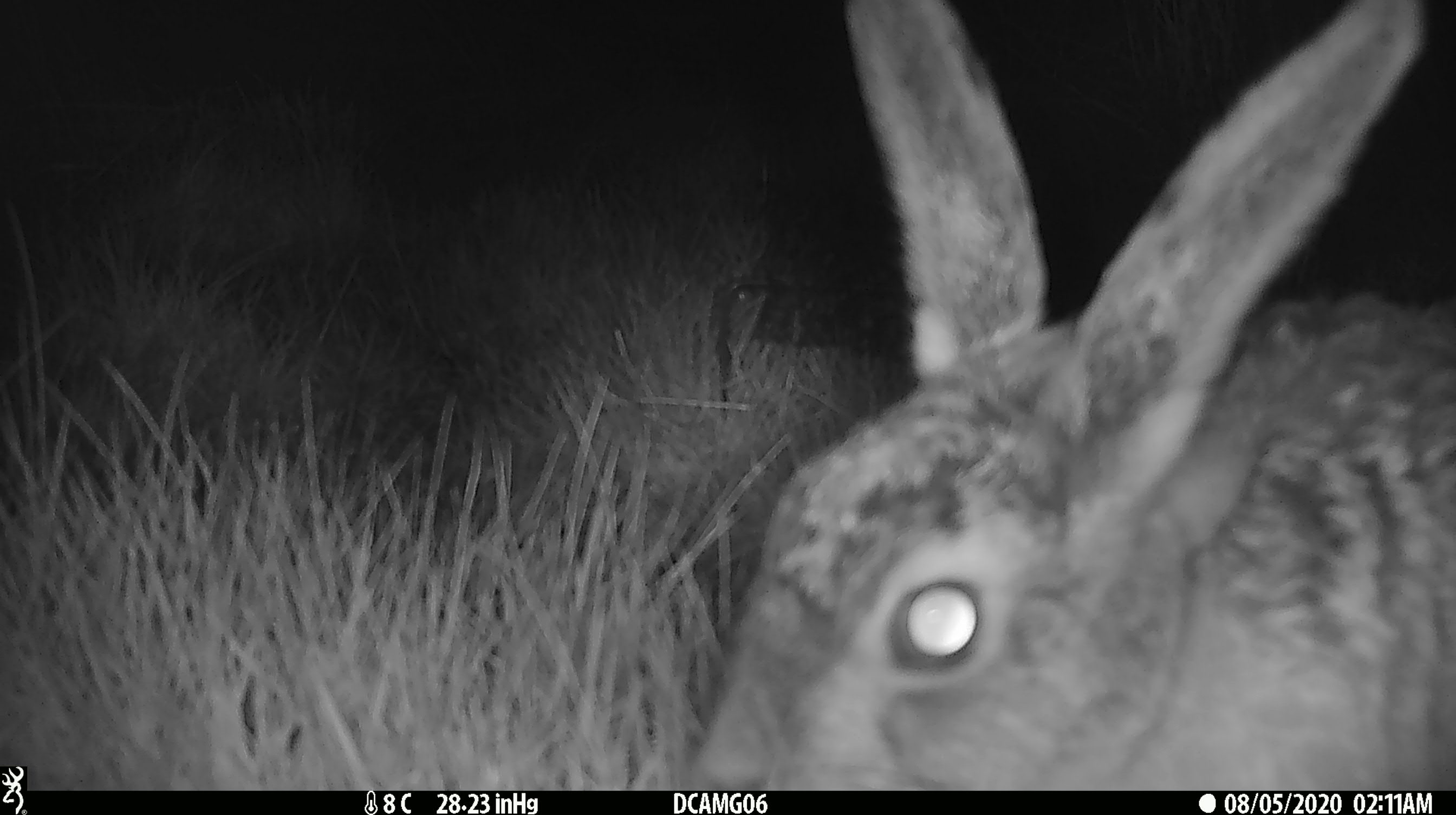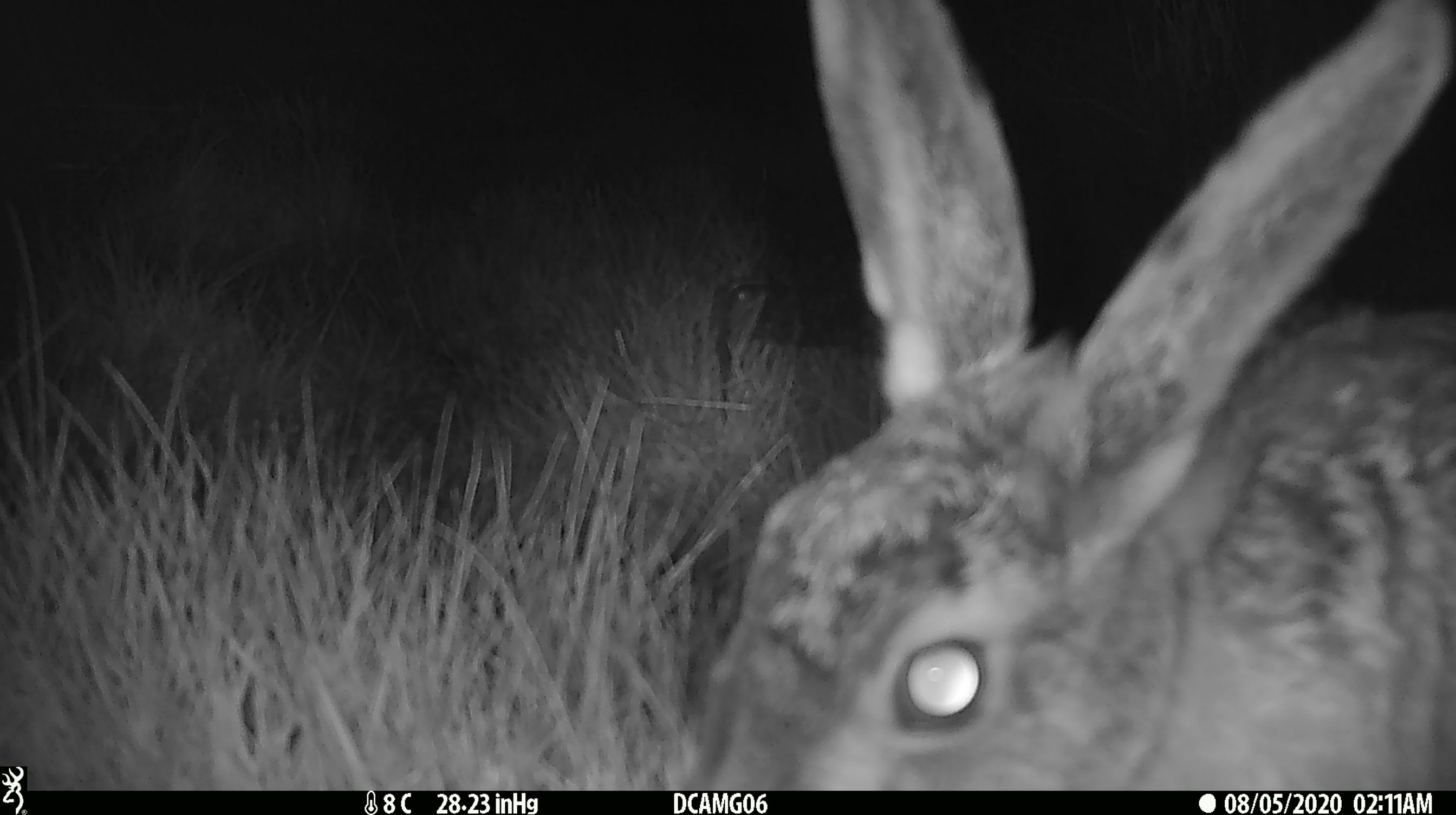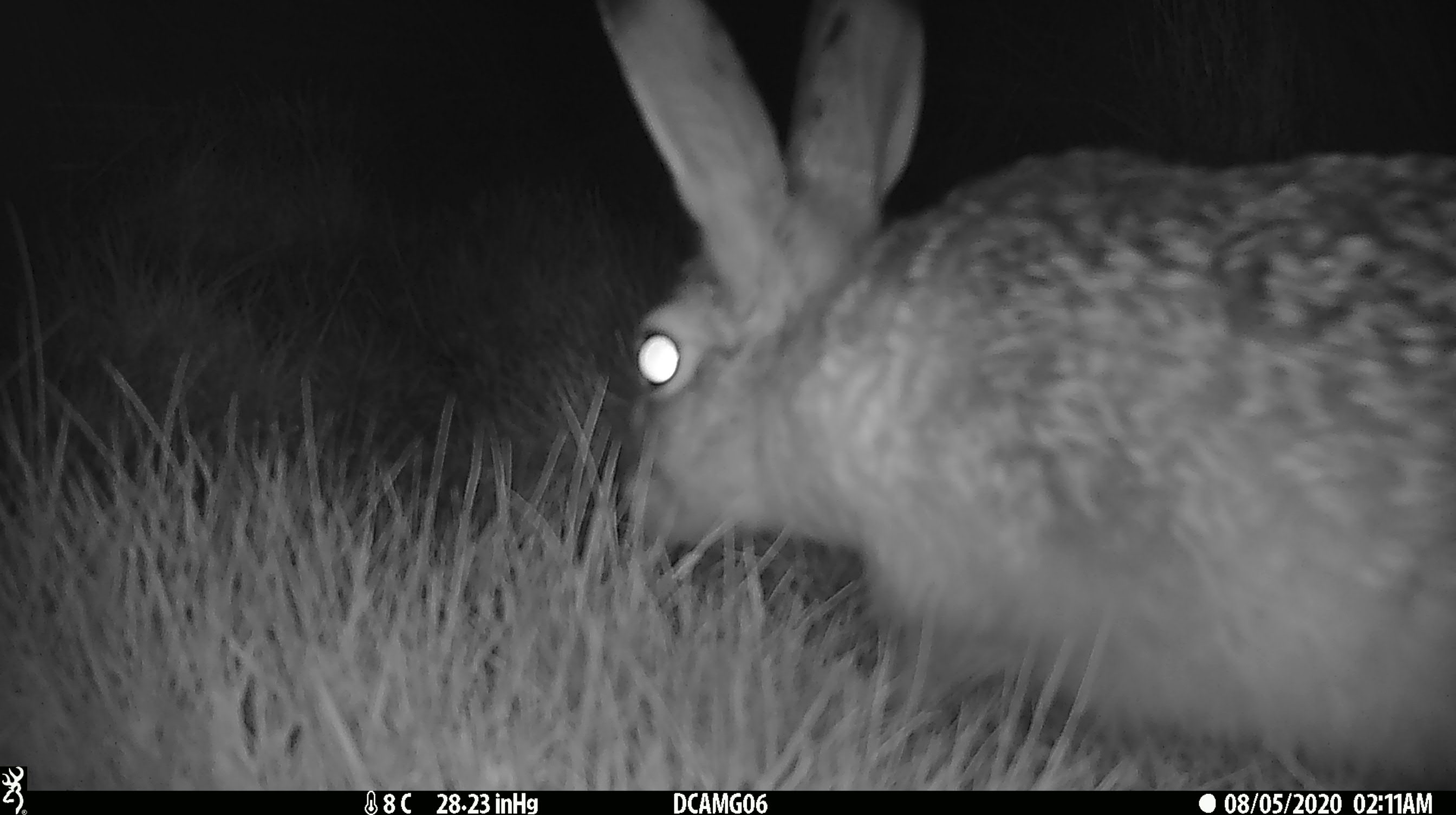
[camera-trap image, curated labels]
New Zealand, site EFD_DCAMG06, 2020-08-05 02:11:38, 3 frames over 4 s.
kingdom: Animalia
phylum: Chordata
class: Mammalia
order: Lagomorpha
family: Leporidae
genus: Lepus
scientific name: Lepus europaeus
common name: brown hare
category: hare